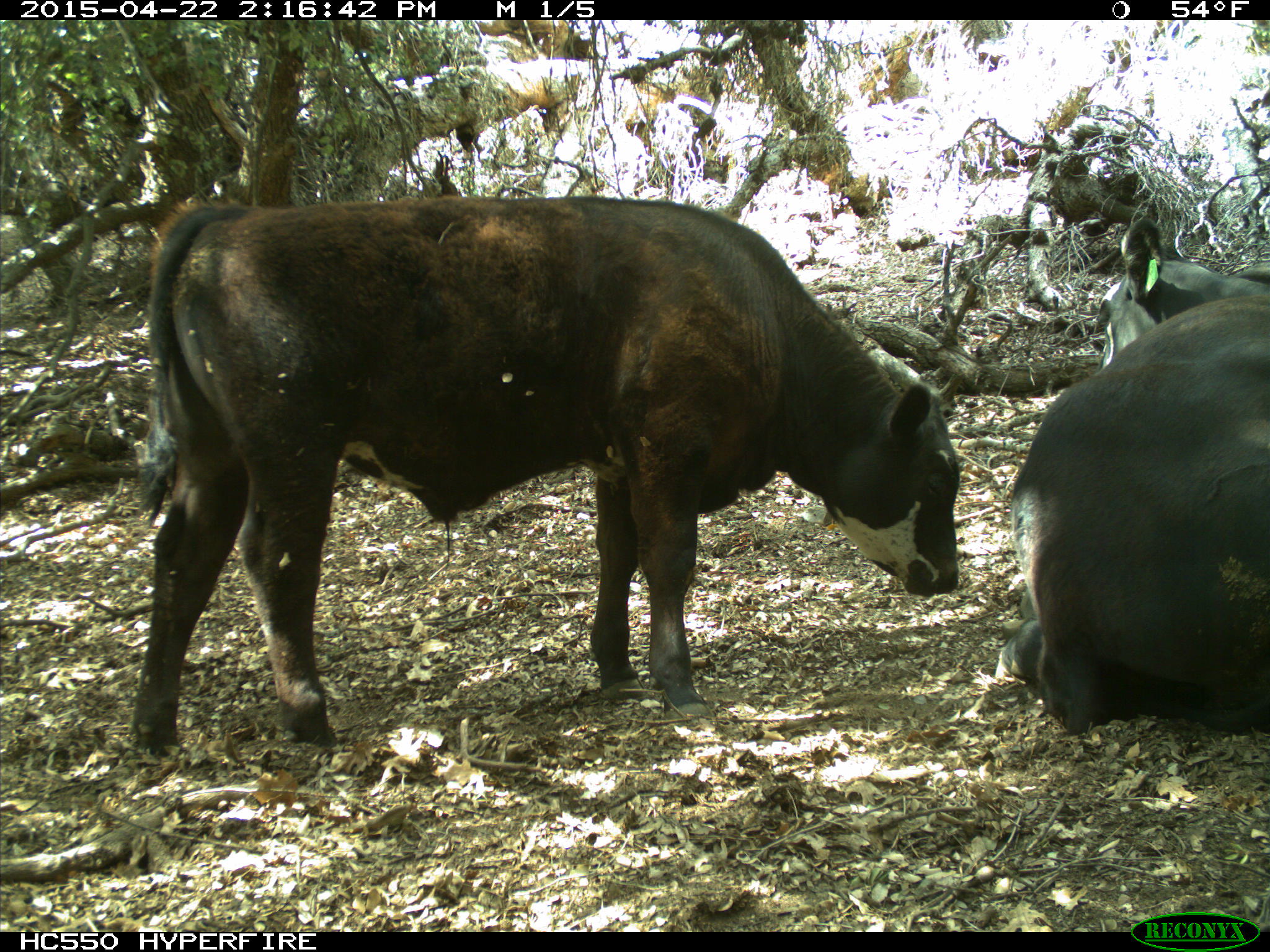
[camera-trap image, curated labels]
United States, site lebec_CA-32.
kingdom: Animalia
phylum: Chordata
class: Mammalia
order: Artiodactyla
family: Bovidae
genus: Bos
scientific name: Bos taurus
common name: domestic cow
Bos taurus (domestic cow).